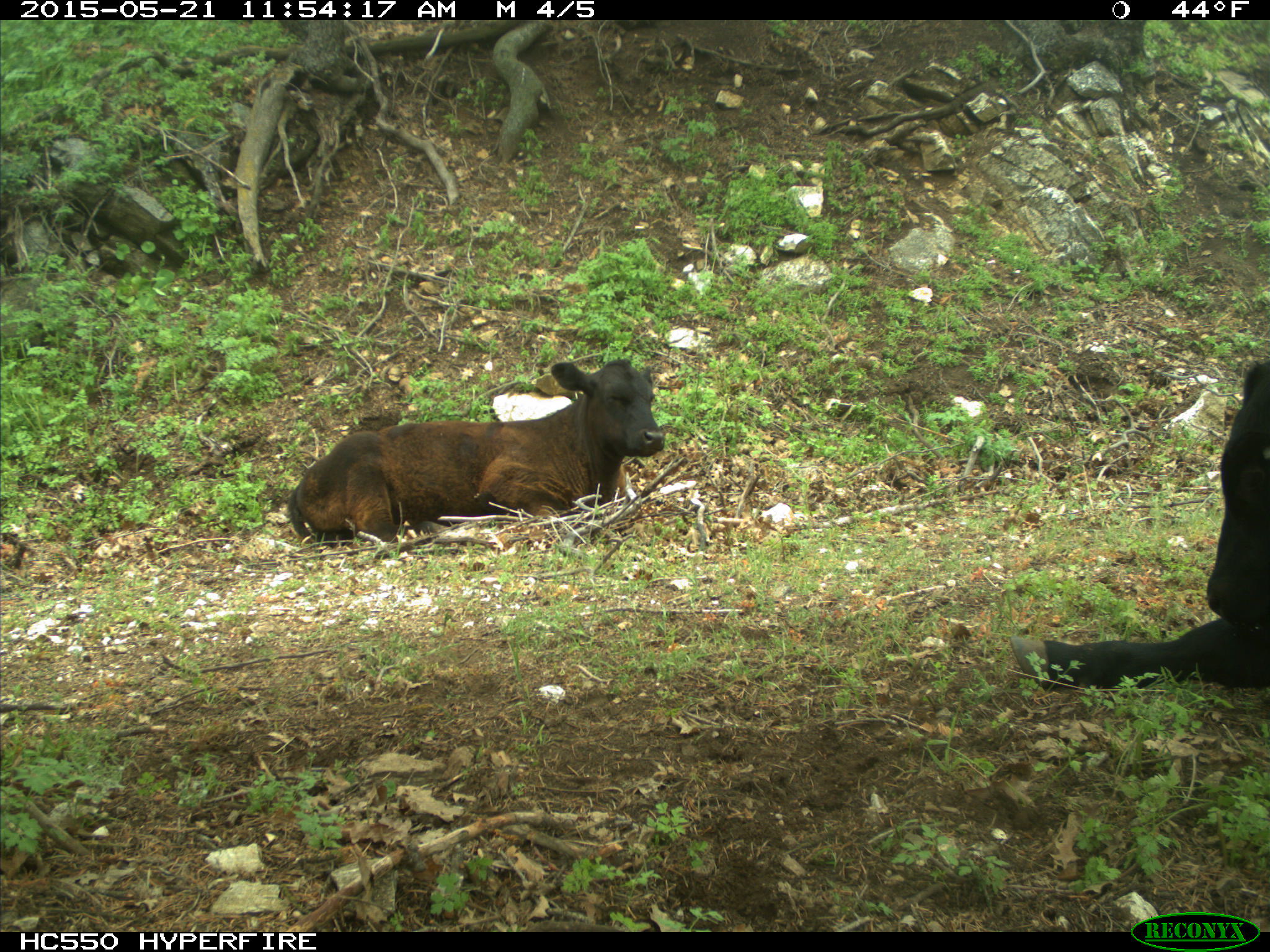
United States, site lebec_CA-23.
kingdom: Animalia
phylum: Chordata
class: Mammalia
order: Artiodactyla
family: Bovidae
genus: Bos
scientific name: Bos taurus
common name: domestic cow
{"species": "Bos taurus (domestic cow)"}